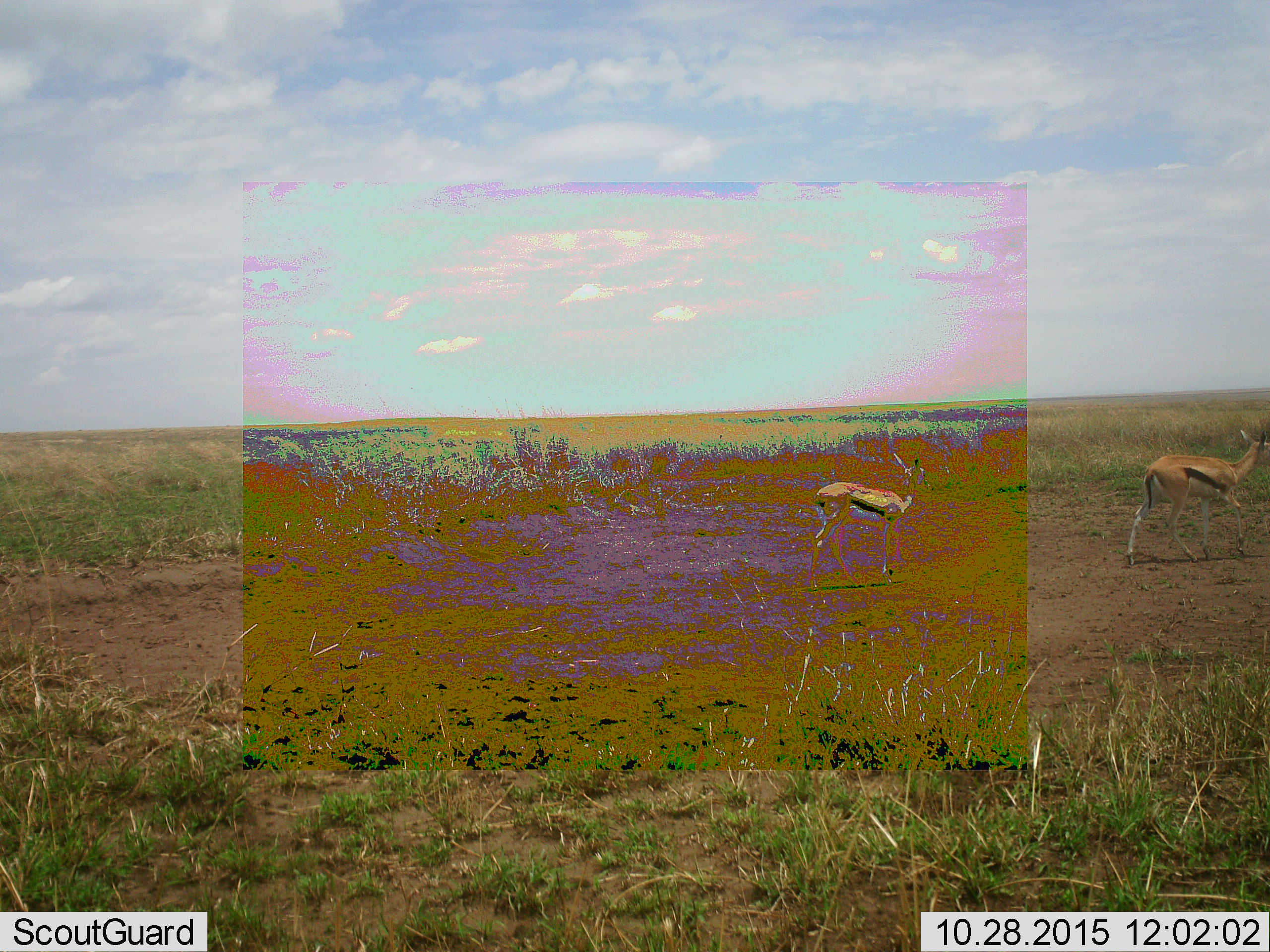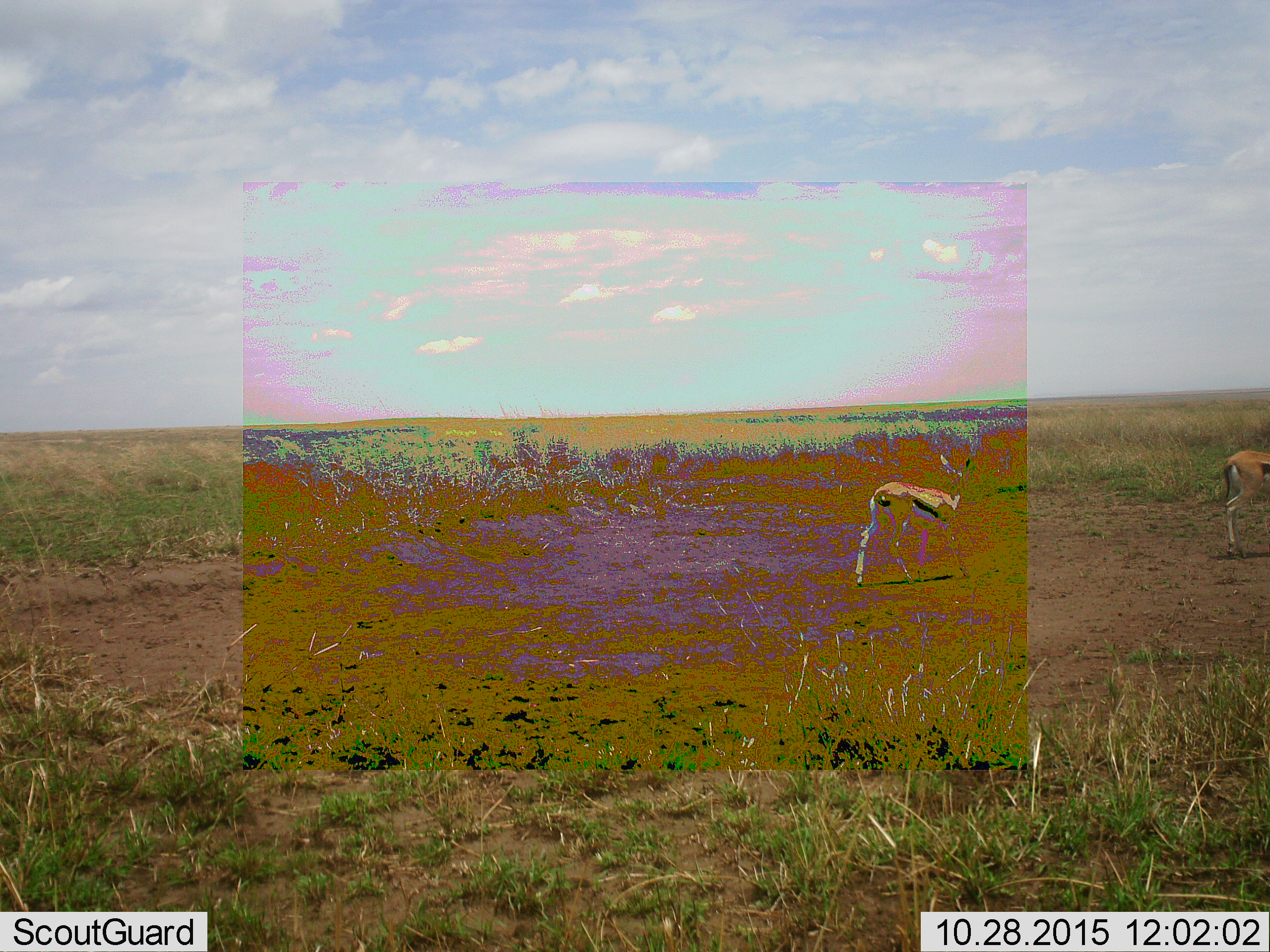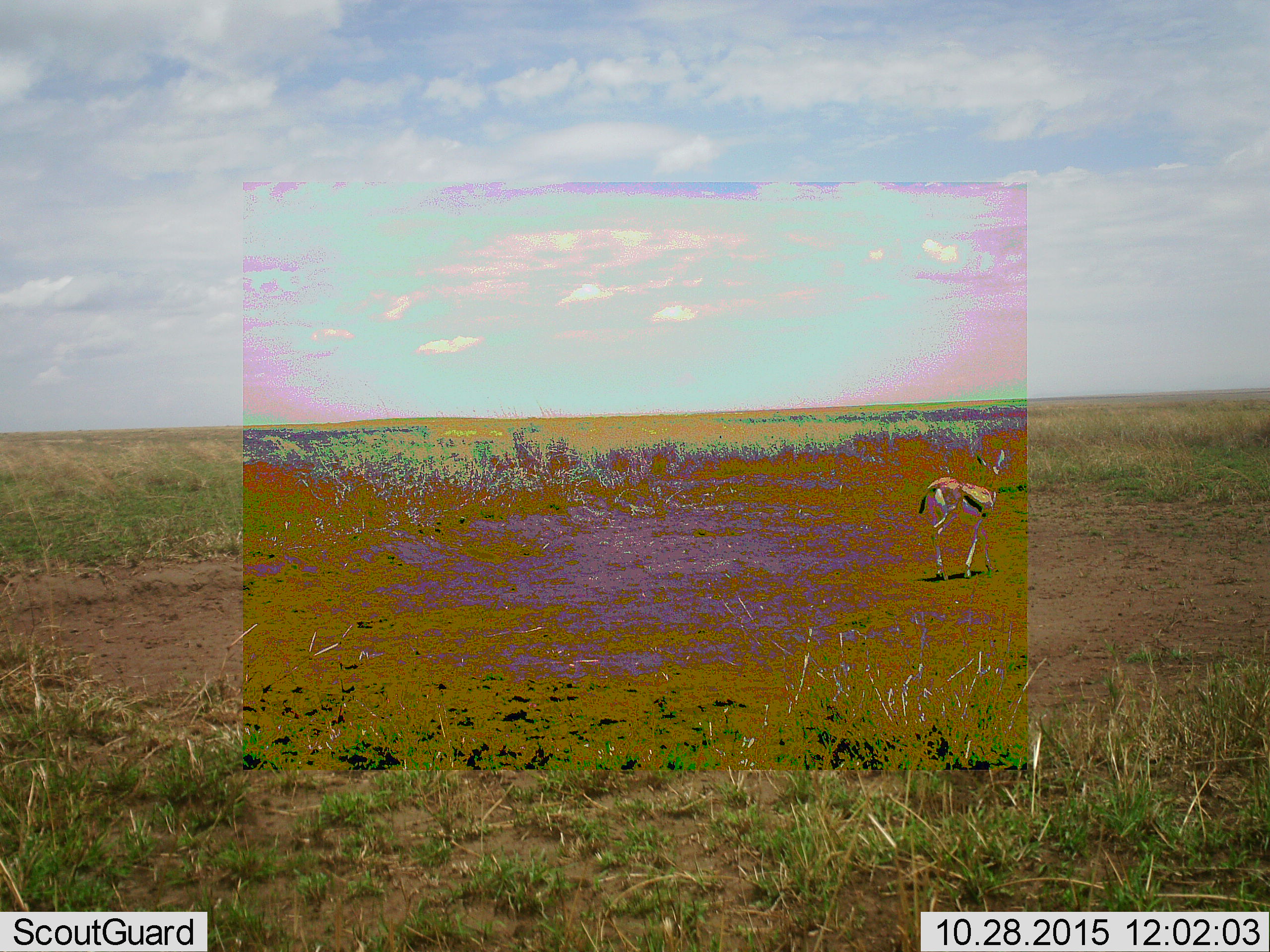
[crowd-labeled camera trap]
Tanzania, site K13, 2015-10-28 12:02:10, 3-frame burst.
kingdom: Animalia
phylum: Chordata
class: Mammalia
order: Artiodactyla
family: Bovidae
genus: Eudorcas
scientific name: Eudorcas thomsonii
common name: thomson's gazelle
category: gazellethomsons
Gazellethomsons (thomson's gazelle) (Eudorcas thomsonii), count 2. Behavior (volunteer vote fractions): standing 0%, resting 0%, moving 100%, interacting 0%. Young present (vote fraction): 56%. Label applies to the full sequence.